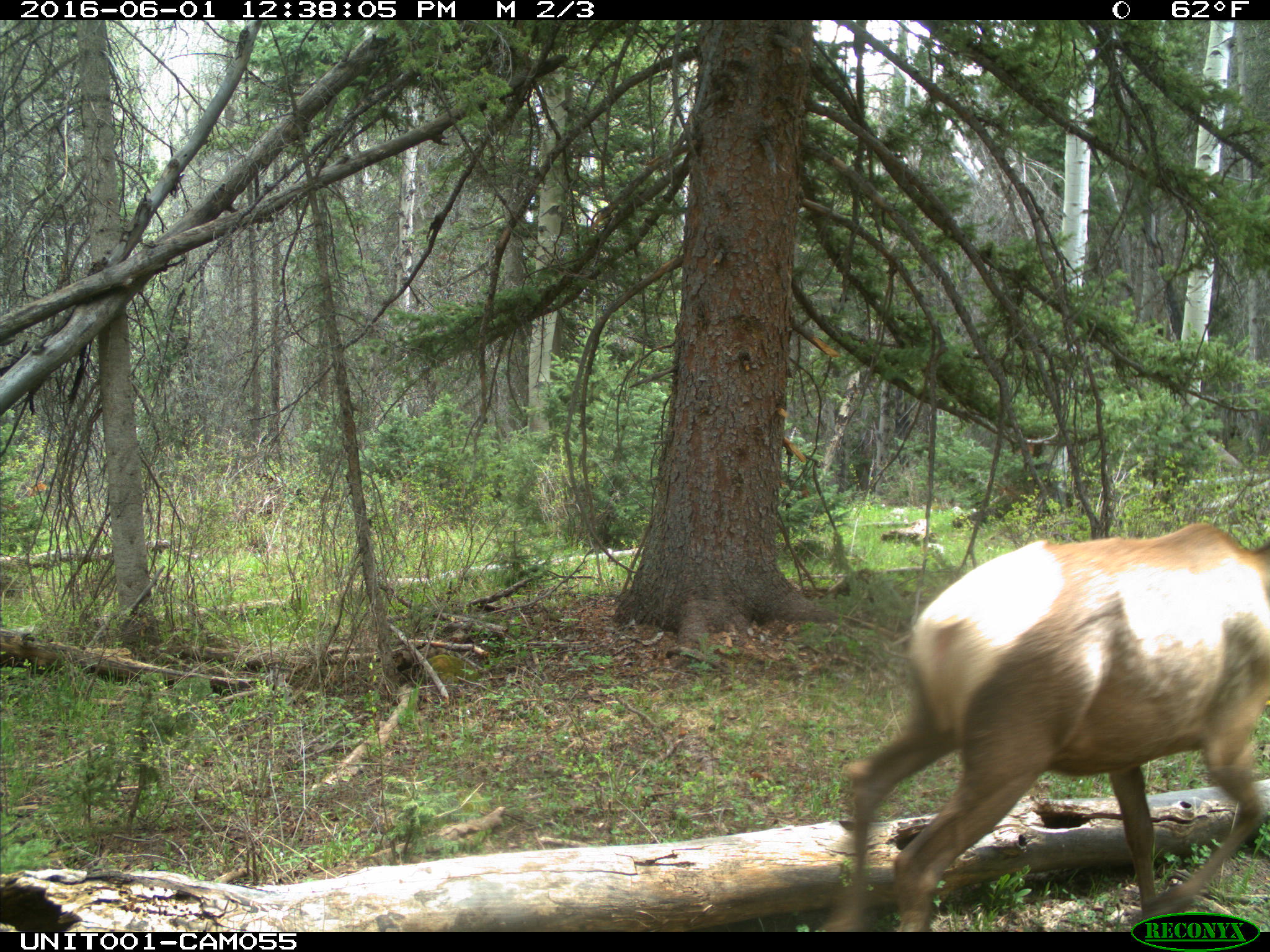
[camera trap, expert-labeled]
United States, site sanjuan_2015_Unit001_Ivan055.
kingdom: Animalia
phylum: Chordata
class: Mammalia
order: Artiodactyla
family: Cervidae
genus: Cervus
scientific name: Cervus elaphus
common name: red deer